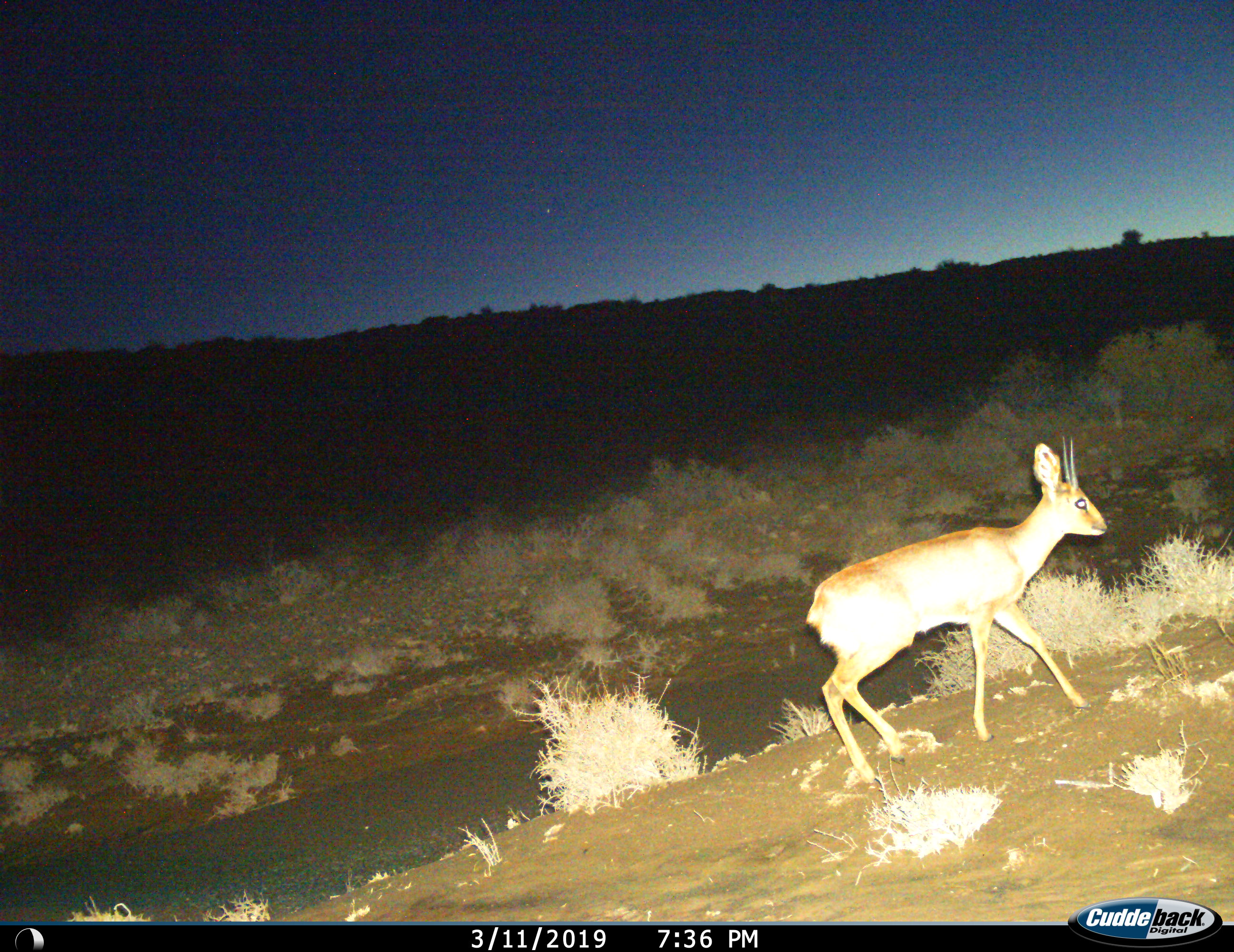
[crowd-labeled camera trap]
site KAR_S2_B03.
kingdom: Animalia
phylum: Chordata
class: Mammalia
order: Artiodactyla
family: Bovidae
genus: Raphicerus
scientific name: Raphicerus campestris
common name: steenbok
Steenbok (Raphicerus campestris), count 1. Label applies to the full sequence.